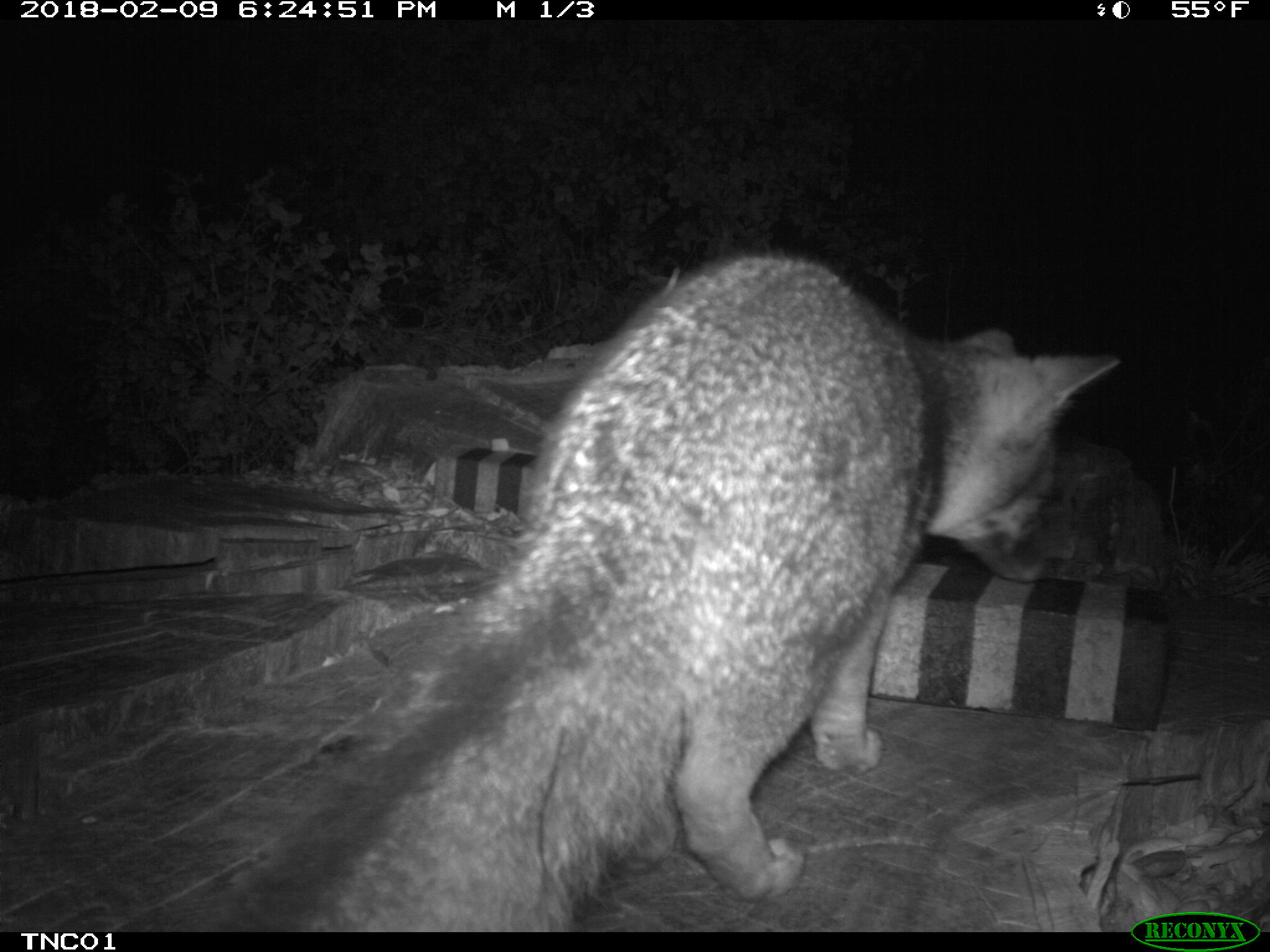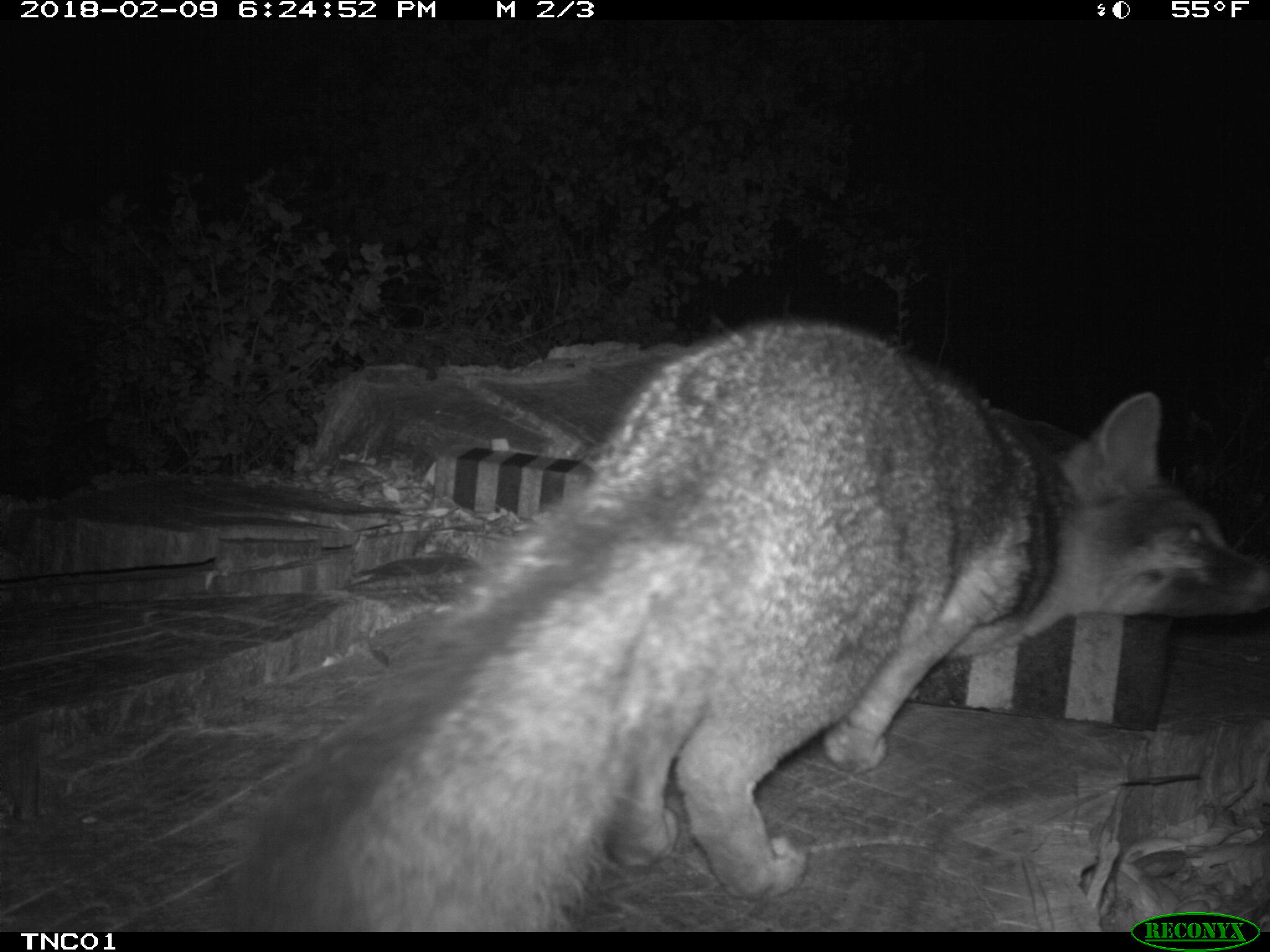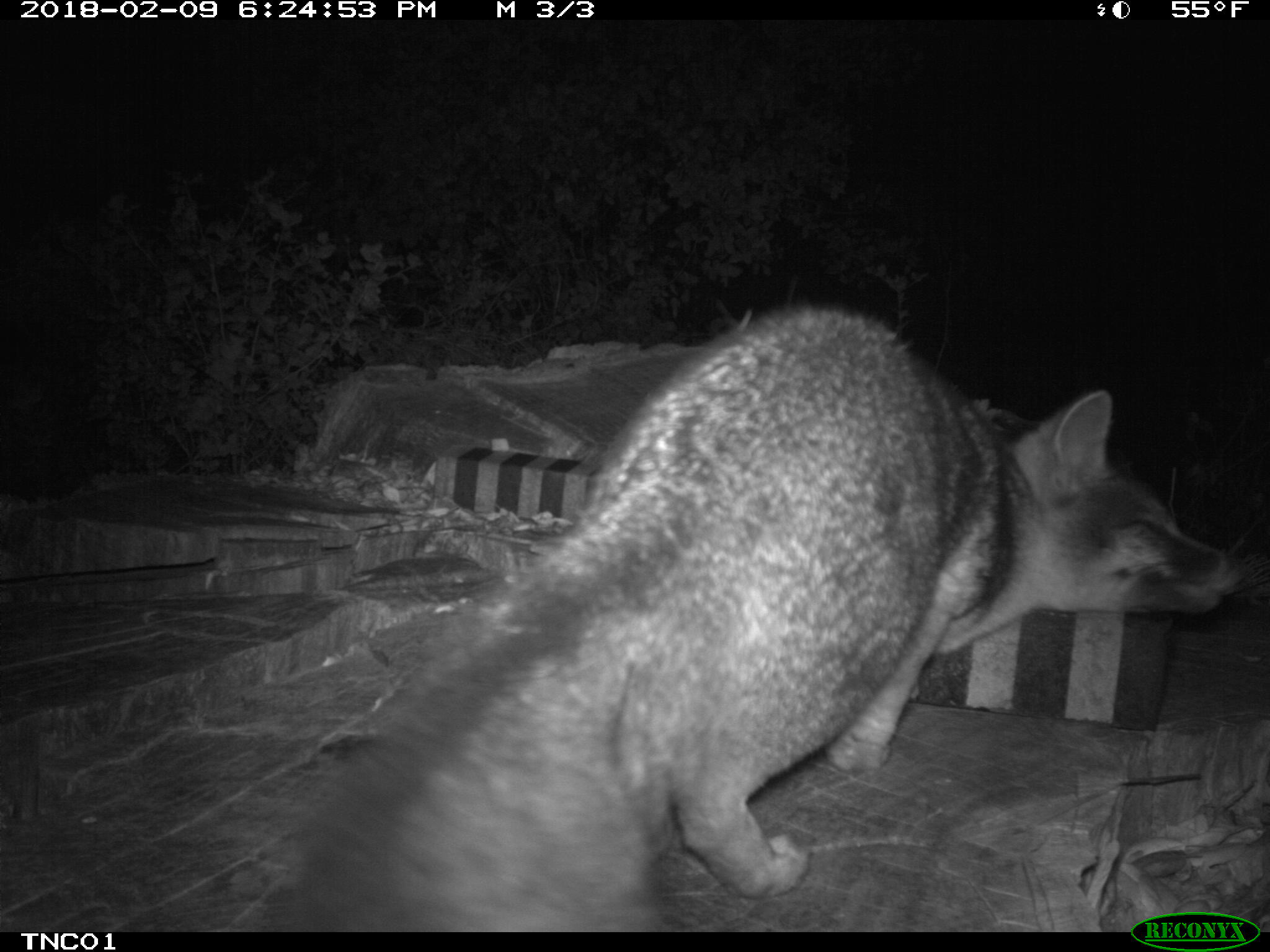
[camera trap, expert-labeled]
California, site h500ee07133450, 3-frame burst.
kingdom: Animalia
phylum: Chordata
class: Mammalia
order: Carnivora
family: Canidae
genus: Urocyon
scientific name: Urocyon littoralis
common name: island fox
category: fox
Fox (island fox) (Urocyon littoralis).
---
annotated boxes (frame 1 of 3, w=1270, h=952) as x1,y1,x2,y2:
fox: 217,248,1122,931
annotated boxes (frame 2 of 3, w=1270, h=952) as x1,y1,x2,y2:
fox: 205,311,1269,931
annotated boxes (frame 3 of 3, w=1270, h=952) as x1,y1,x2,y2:
fox: 249,306,1246,929